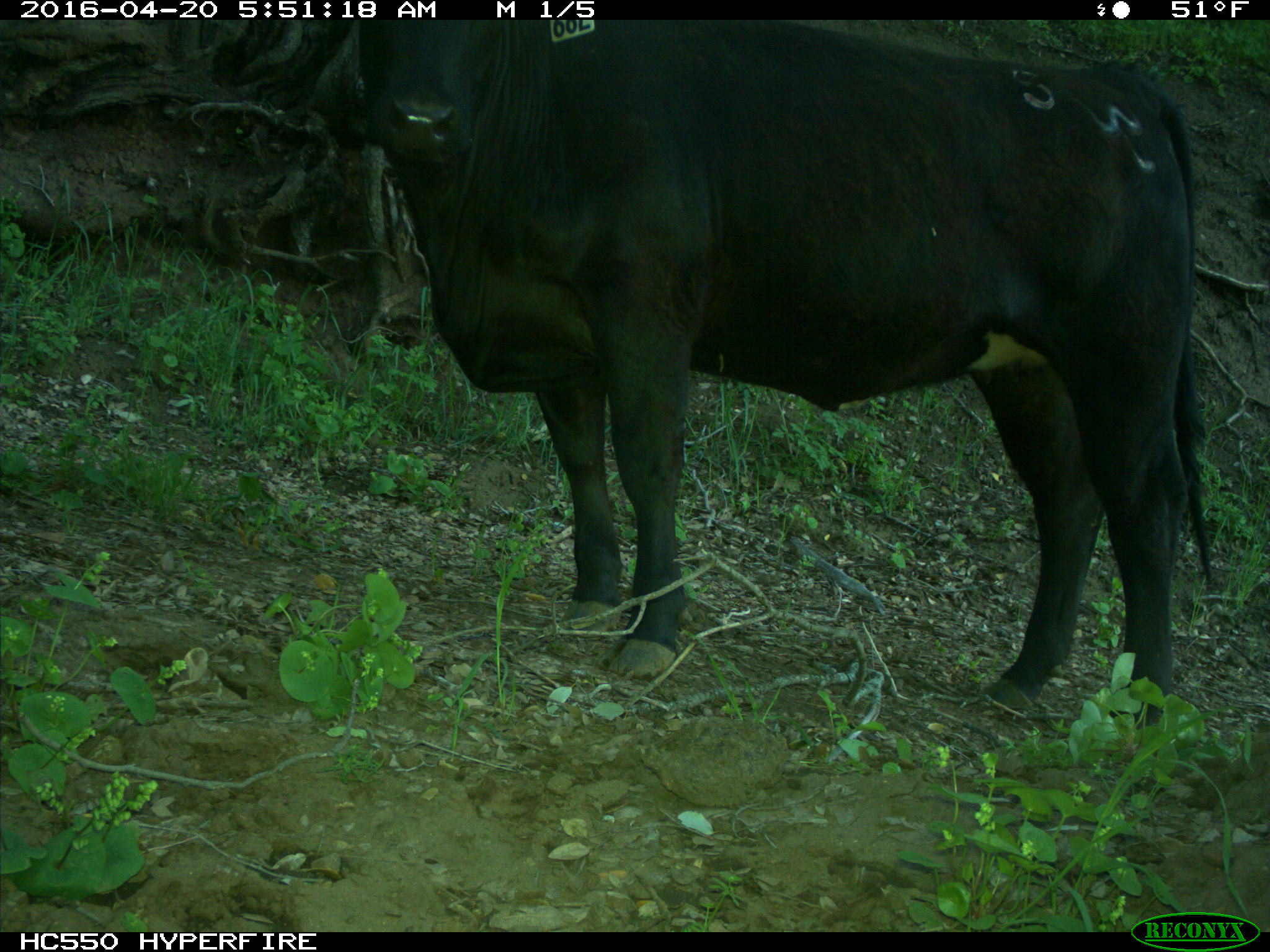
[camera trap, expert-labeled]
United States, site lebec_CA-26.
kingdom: Animalia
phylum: Chordata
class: Mammalia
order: Artiodactyla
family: Bovidae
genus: Bos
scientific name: Bos taurus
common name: domestic cow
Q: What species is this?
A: Bos taurus (domestic cow).